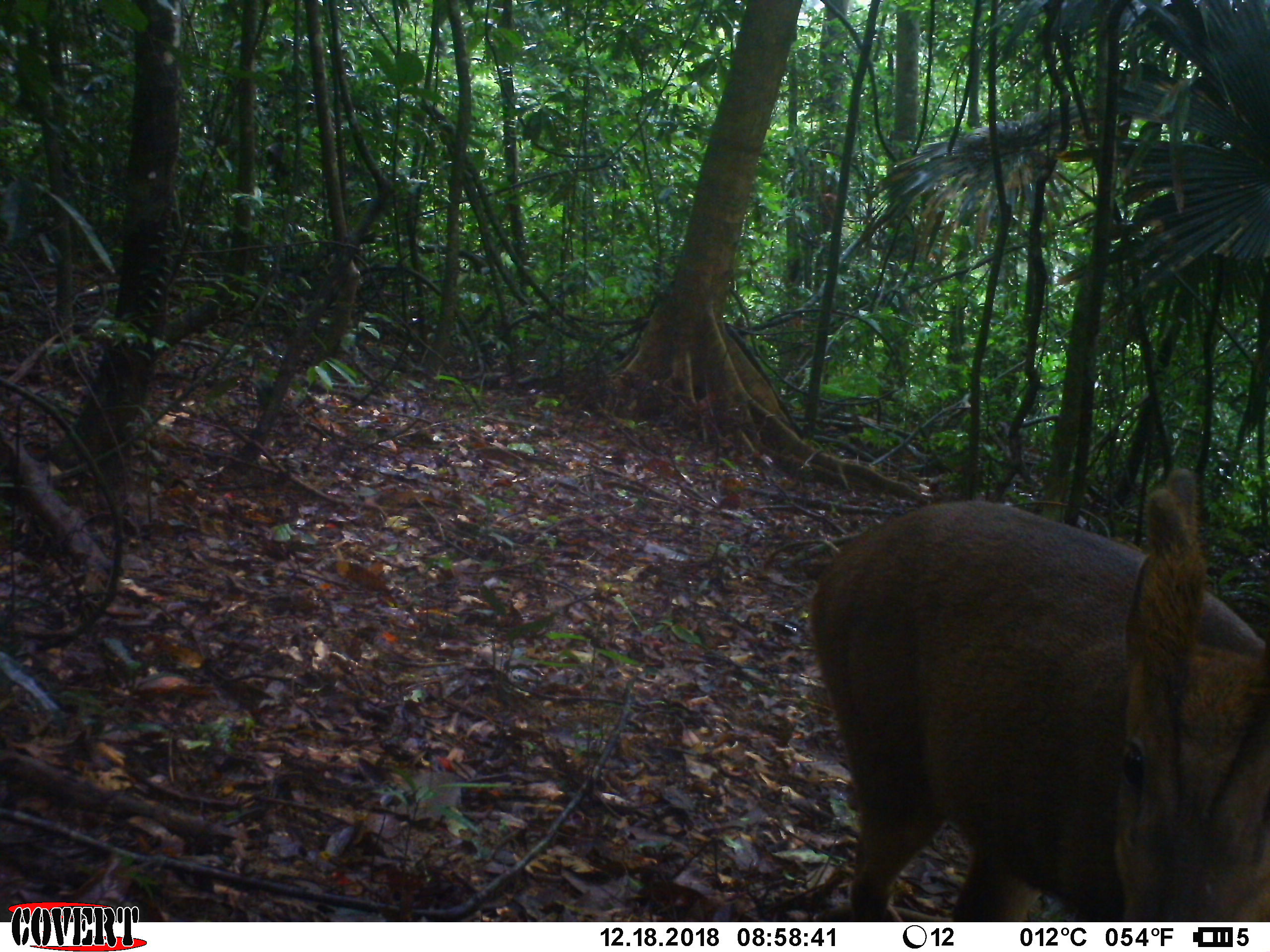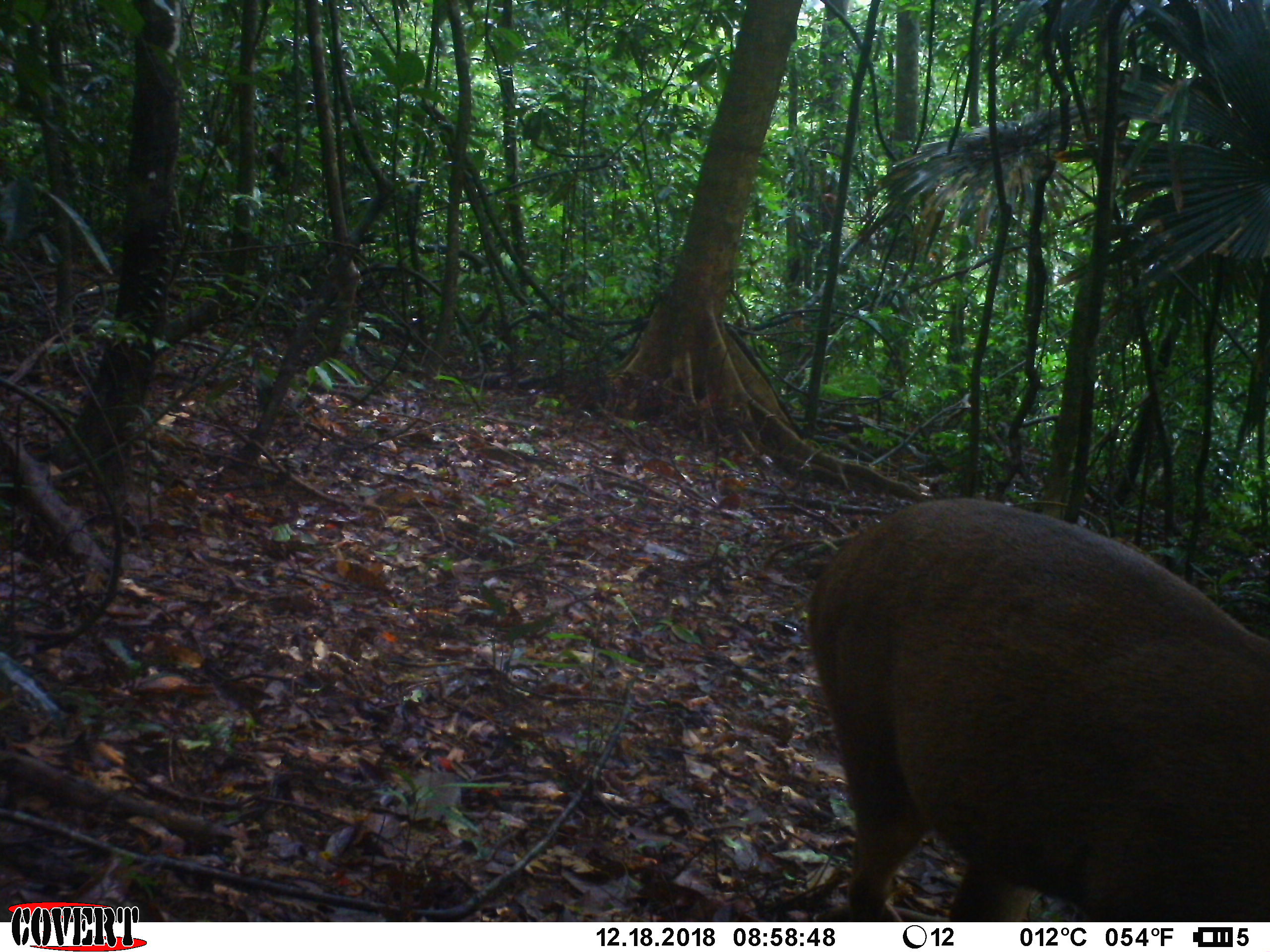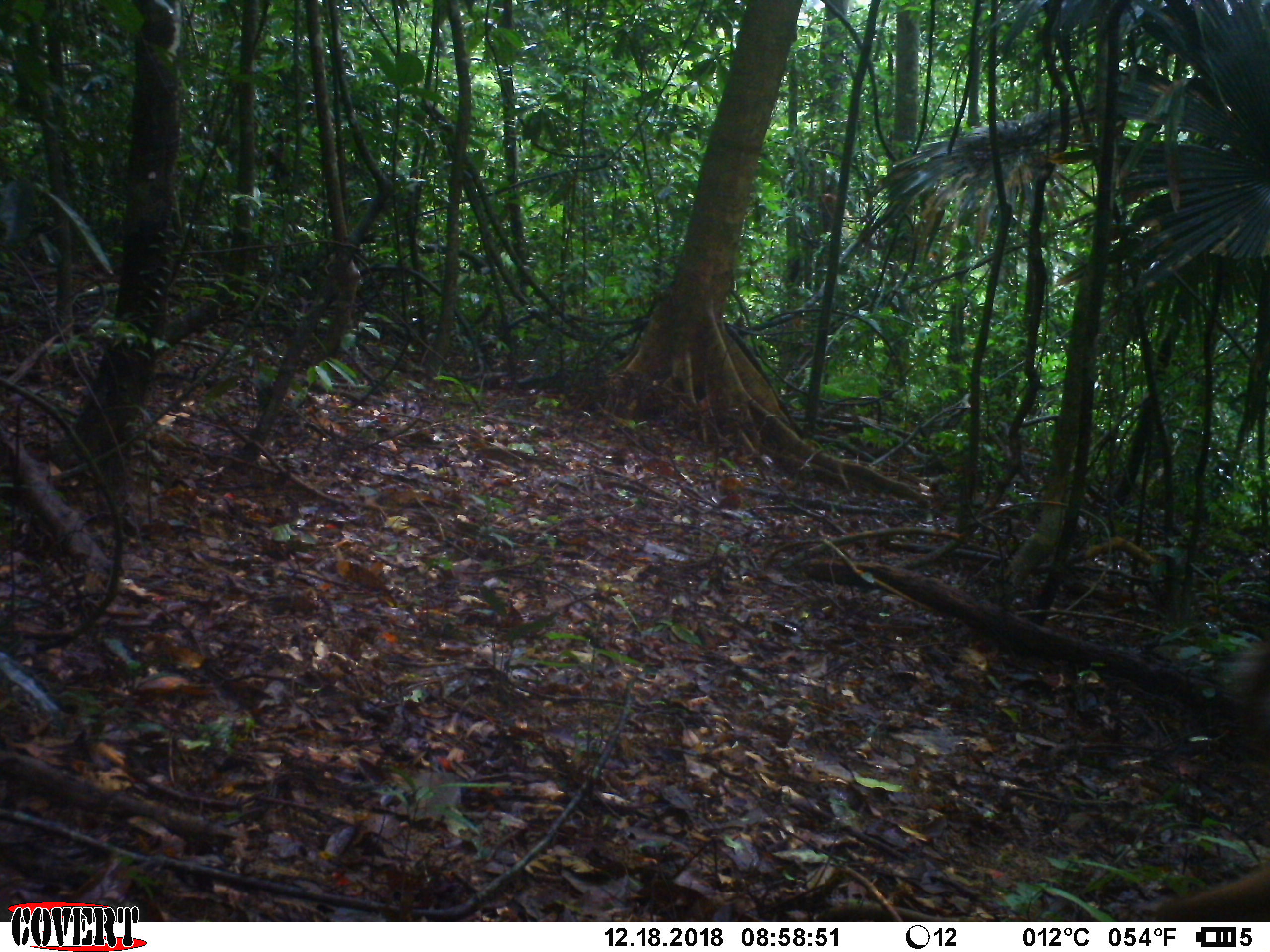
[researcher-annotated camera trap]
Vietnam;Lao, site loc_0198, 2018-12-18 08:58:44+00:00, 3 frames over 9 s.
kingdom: Animalia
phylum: Chordata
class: Mammalia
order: Artiodactyla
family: Cervidae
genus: Muntiacus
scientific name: Muntiacus vuquangensis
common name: large-antlered muntjac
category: large antlered muntjac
Large antlered muntjac (large-antlered muntjac) (Muntiacus vuquangensis). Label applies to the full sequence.